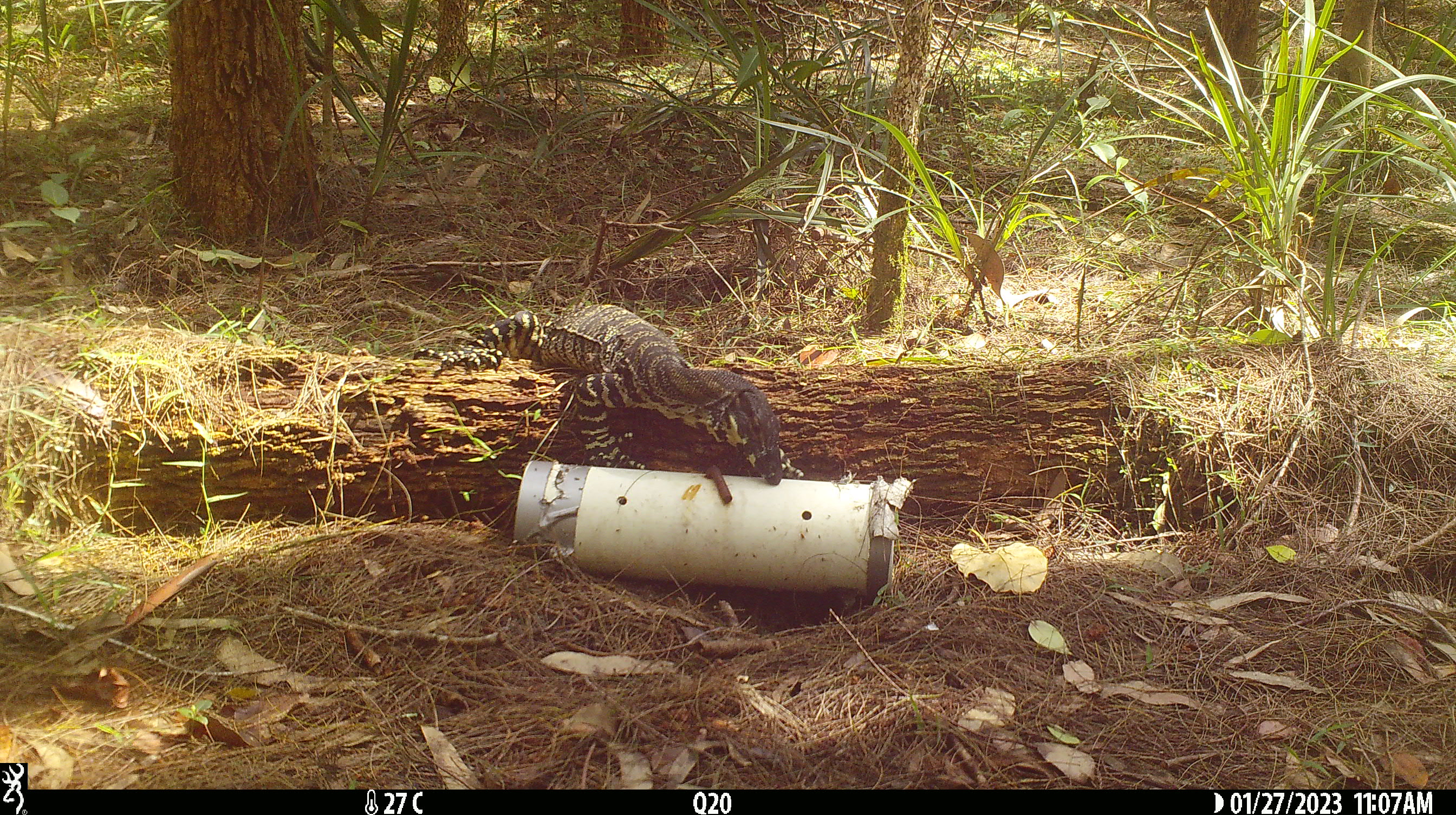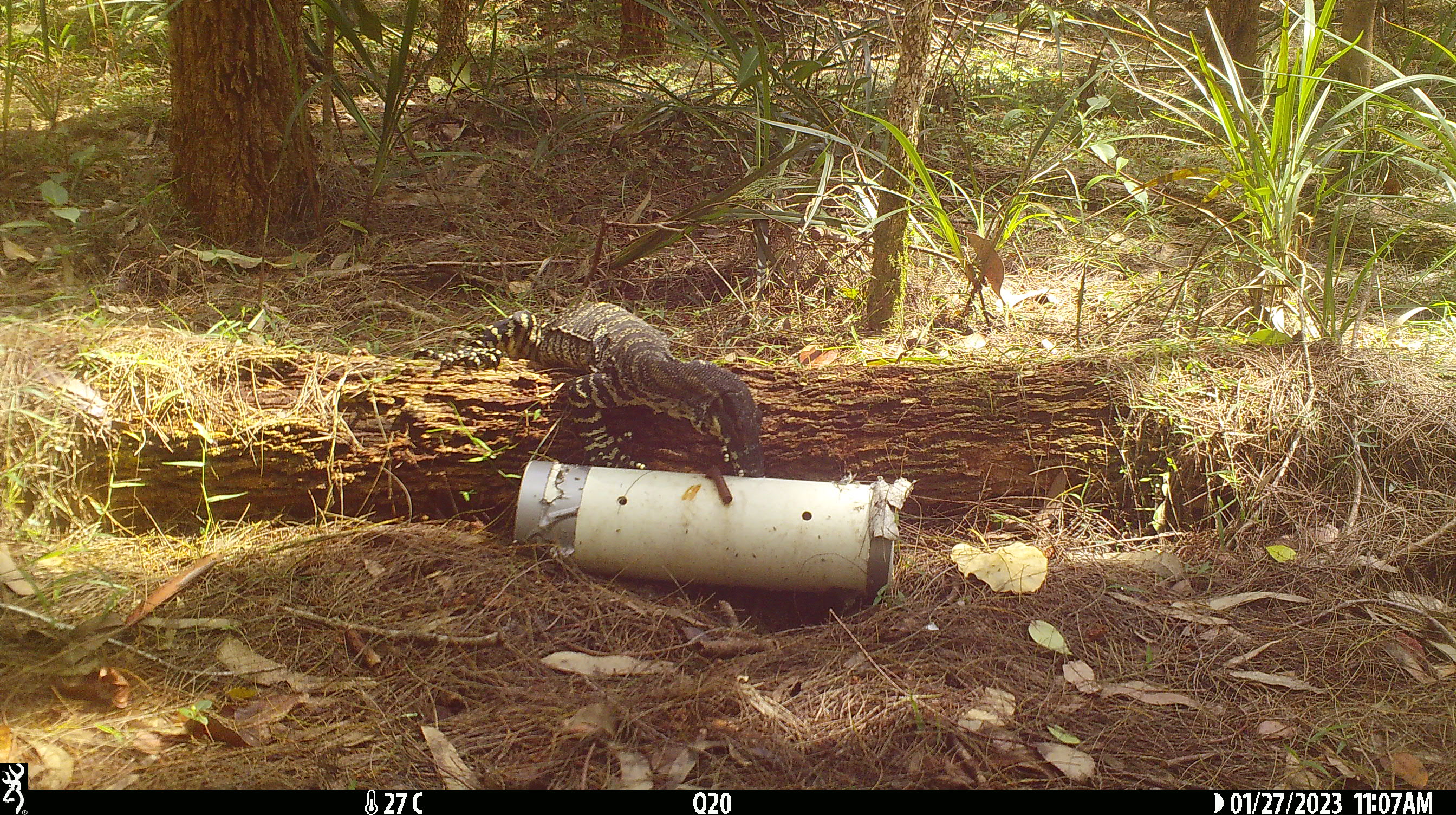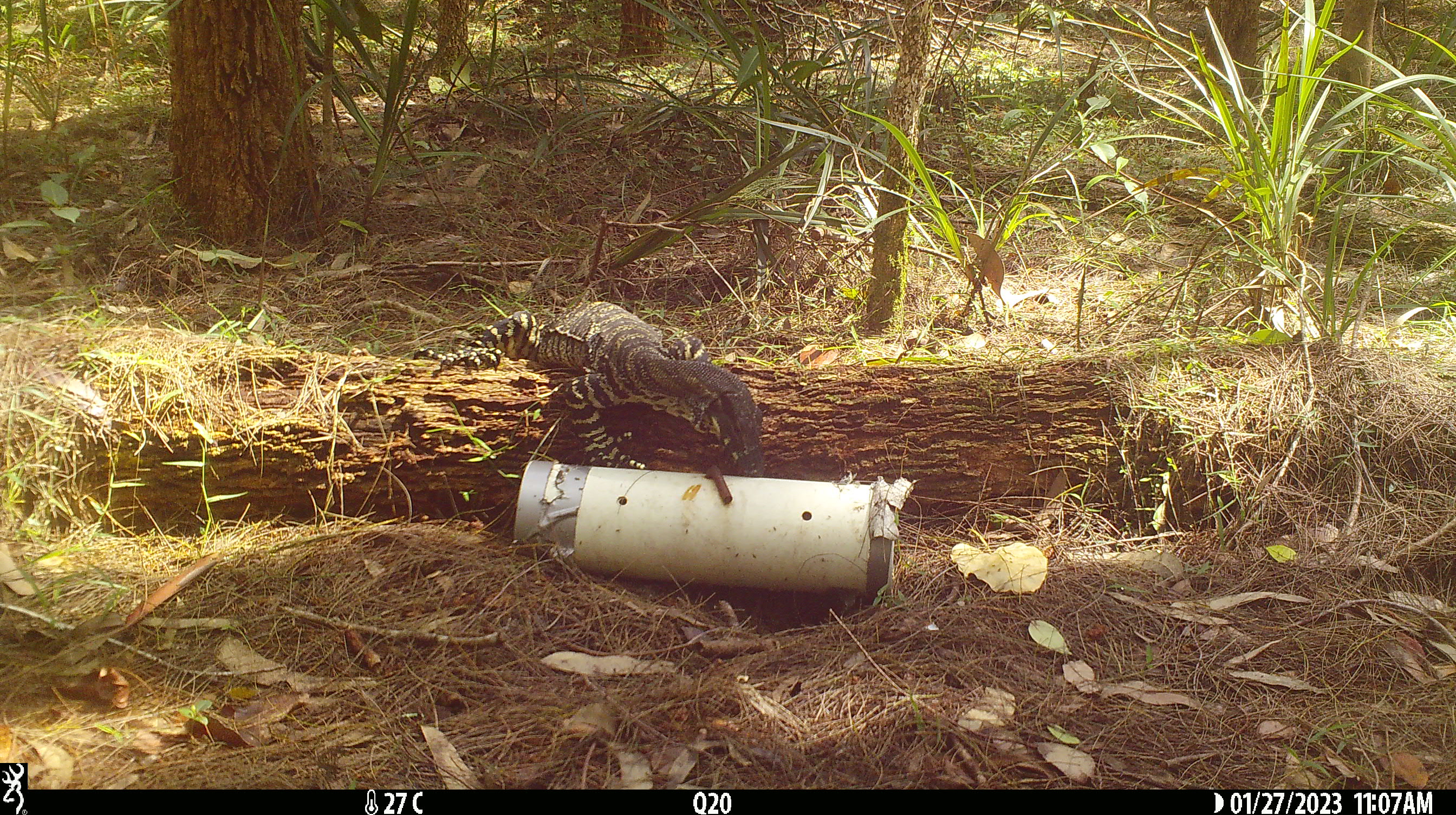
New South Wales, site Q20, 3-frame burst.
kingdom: Animalia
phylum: Chordata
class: Reptilia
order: Squamata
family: Varanidae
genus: Varanus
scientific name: Varanus varius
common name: lace monitor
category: goanna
Goanna (lace monitor) (Varanus varius).